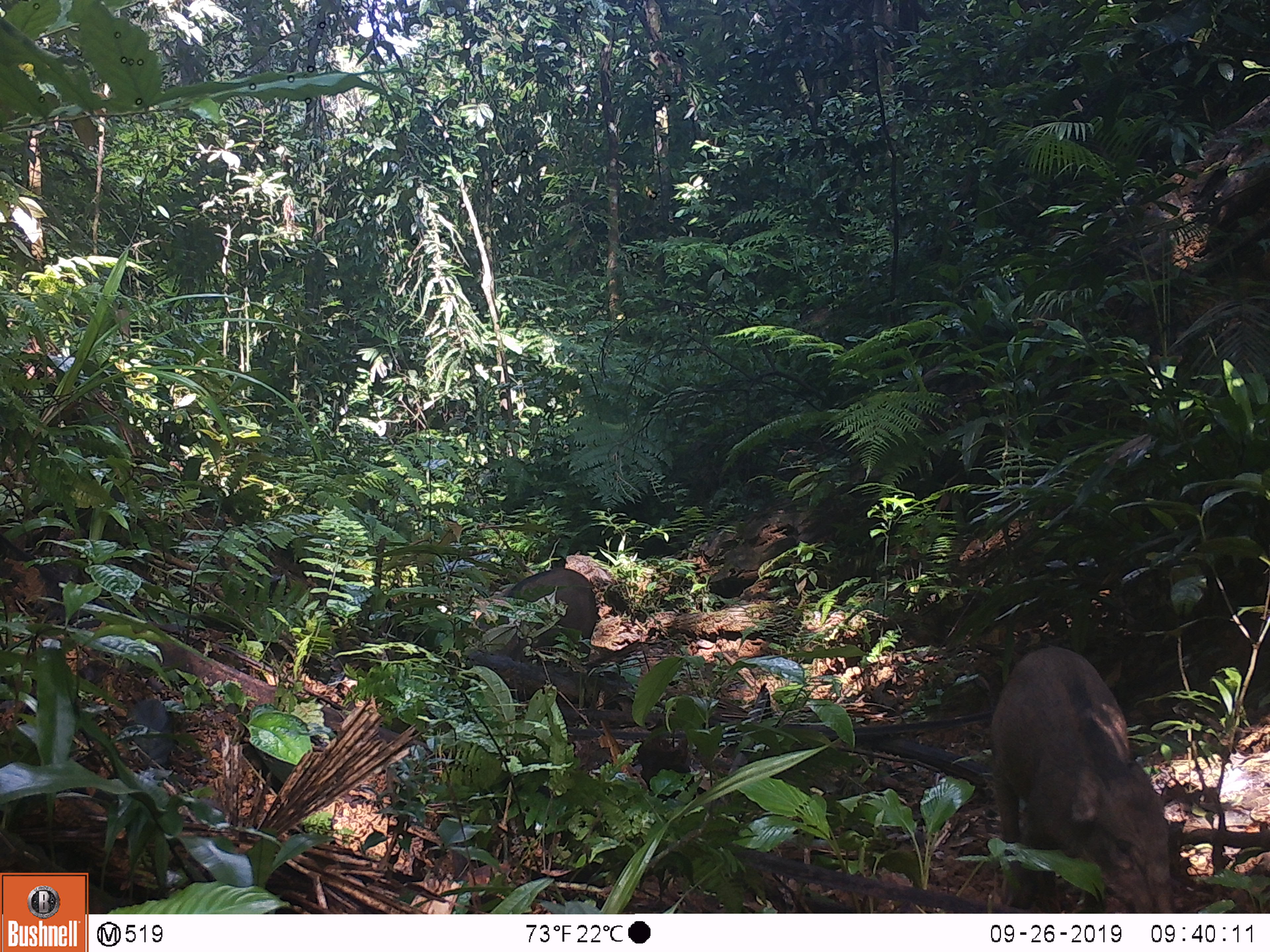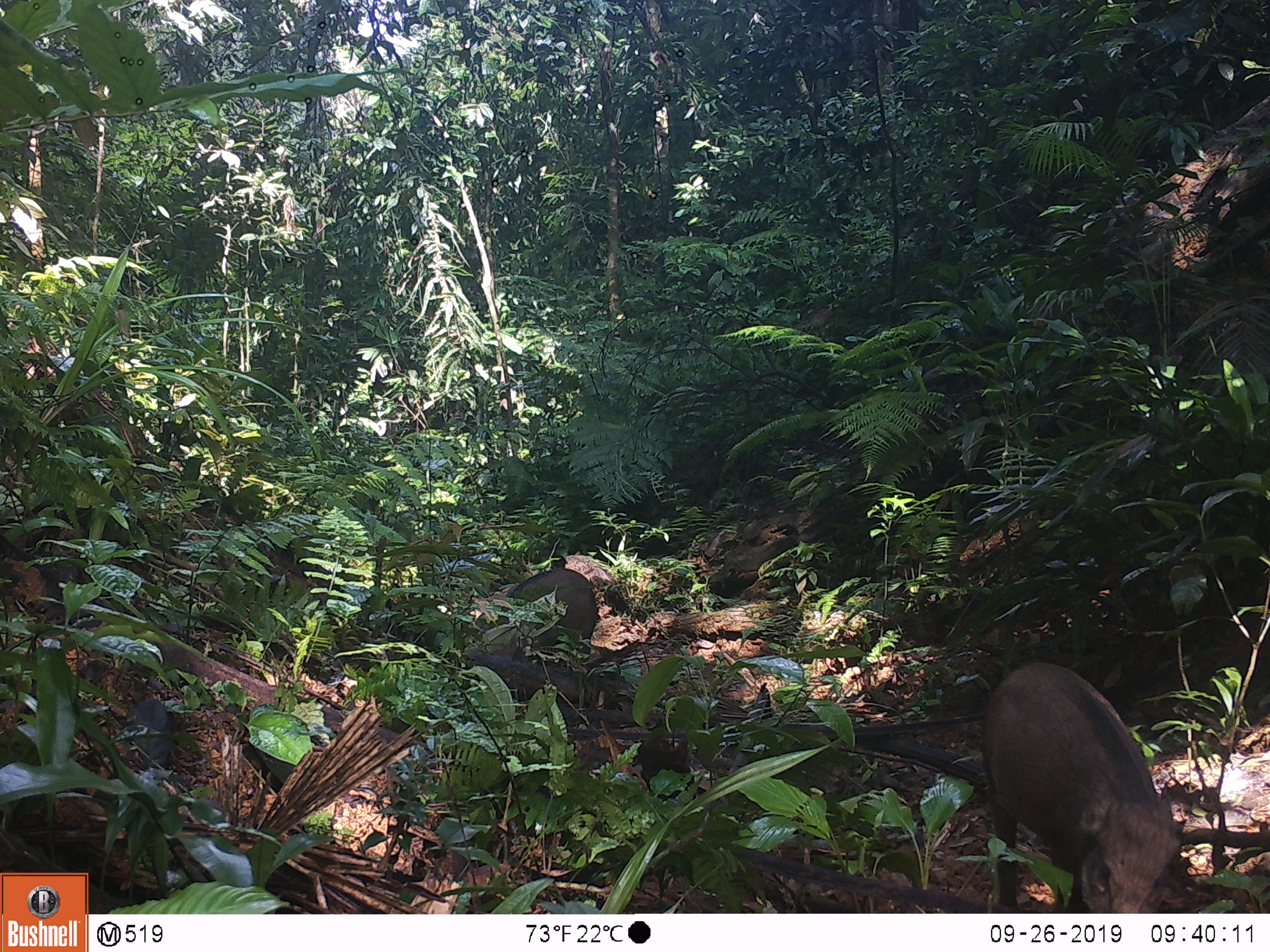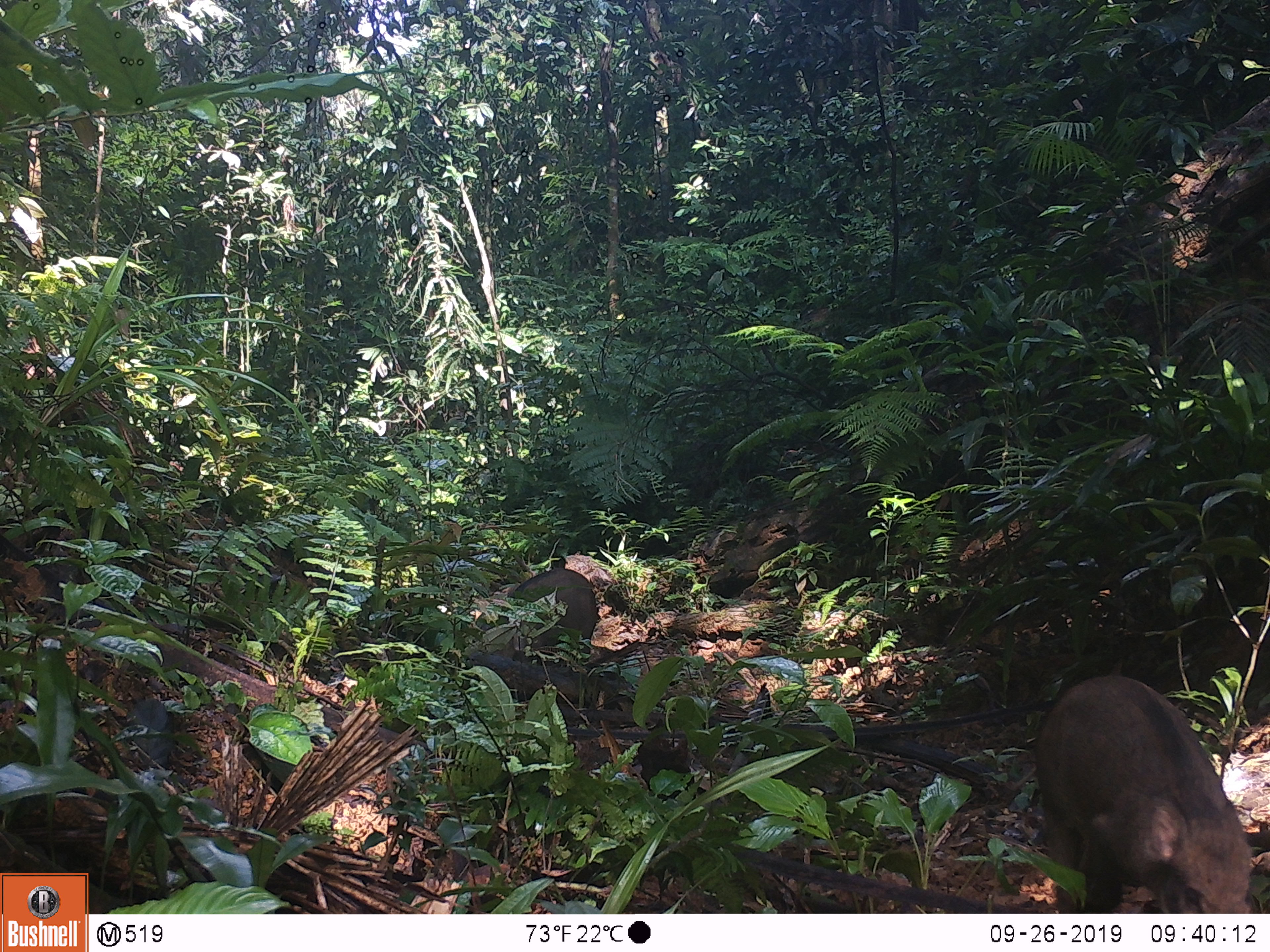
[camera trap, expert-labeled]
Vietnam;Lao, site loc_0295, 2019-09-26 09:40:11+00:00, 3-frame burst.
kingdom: Animalia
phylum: Chordata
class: Mammalia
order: Artiodactyla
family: Suidae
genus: Sus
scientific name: Sus scrofa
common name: eurasian wild pig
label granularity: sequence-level